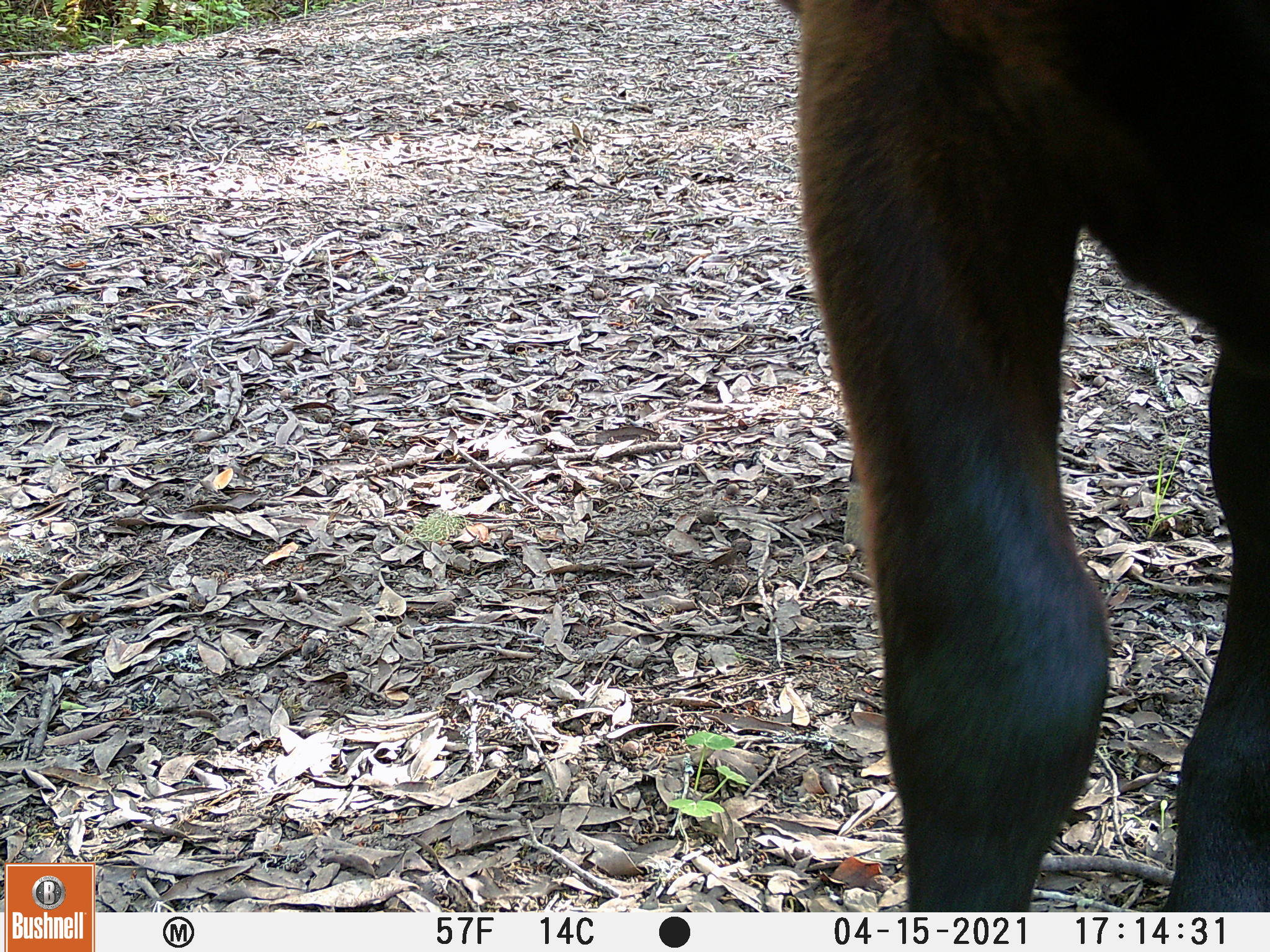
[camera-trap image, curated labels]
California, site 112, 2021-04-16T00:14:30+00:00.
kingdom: Animalia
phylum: Chordata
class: Mammalia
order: Artiodactyla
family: Bovidae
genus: Bos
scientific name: Bos taurus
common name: domestic cattle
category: cattle